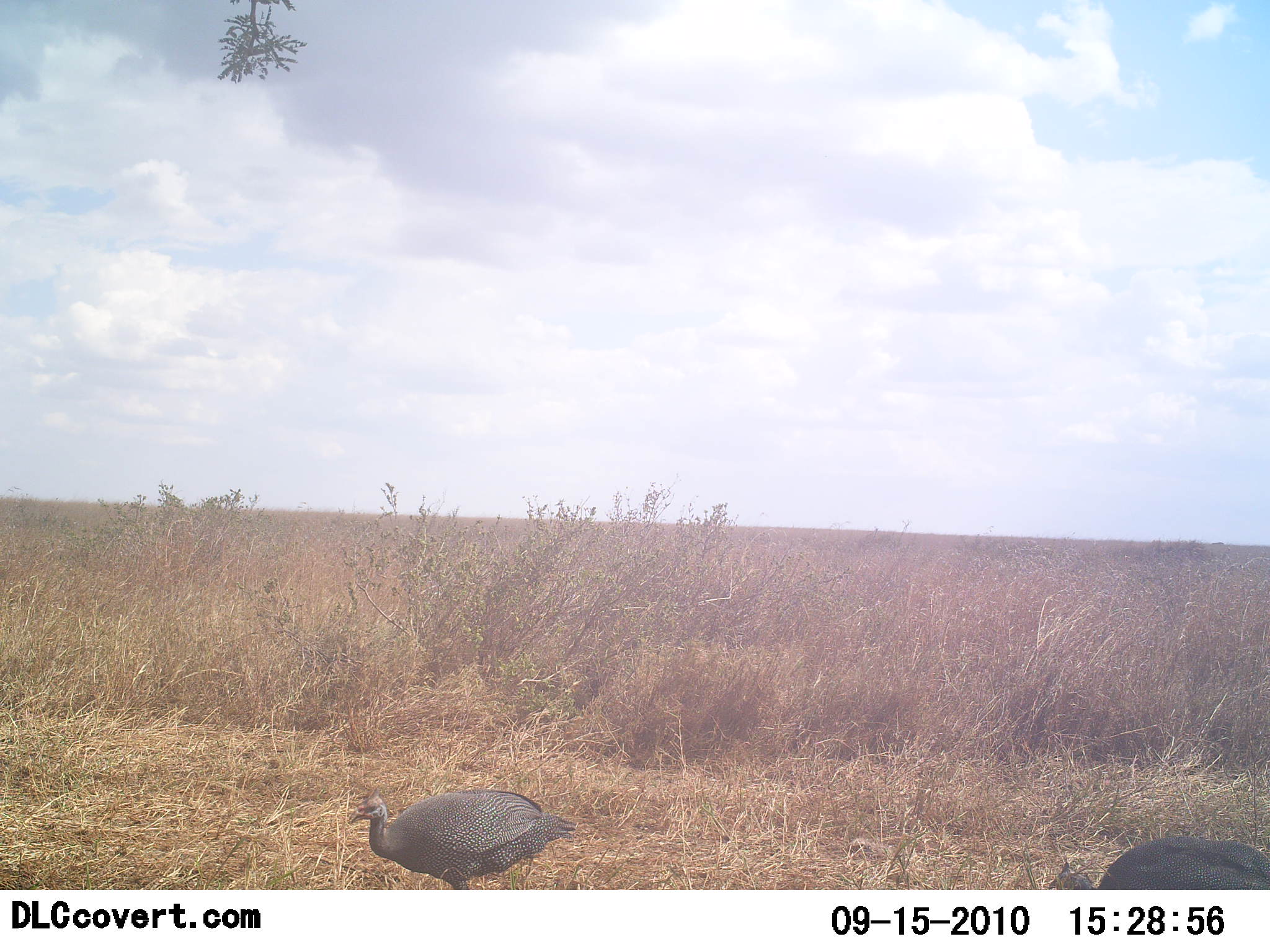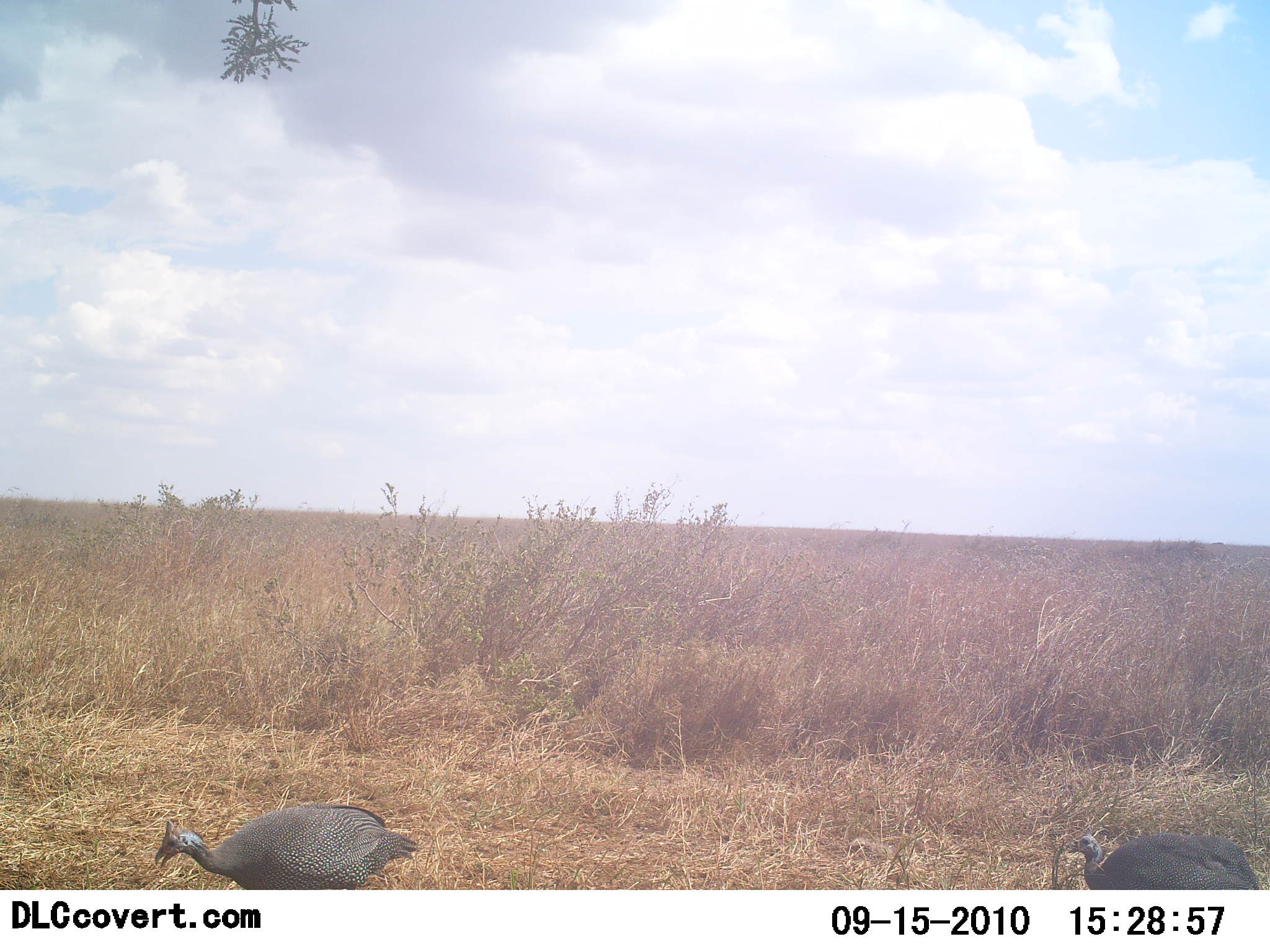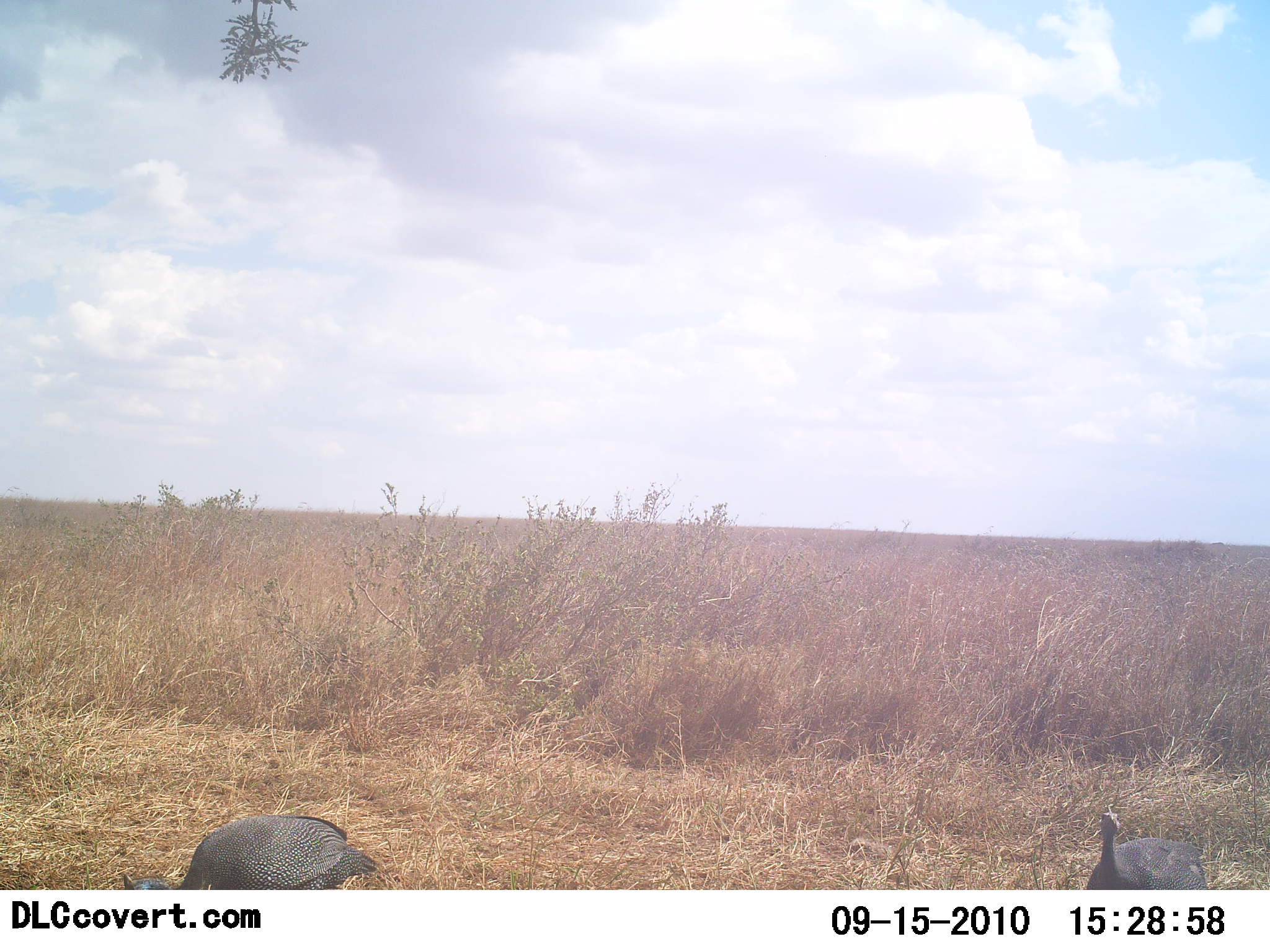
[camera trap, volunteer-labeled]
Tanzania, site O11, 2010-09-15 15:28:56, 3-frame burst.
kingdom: Animalia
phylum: Chordata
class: Aves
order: Galliformes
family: Numididae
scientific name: Numididae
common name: guinea fowl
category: guineafowl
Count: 2.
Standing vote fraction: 22%.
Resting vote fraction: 0%.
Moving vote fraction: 67%.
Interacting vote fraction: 0%.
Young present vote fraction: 6%.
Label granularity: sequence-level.